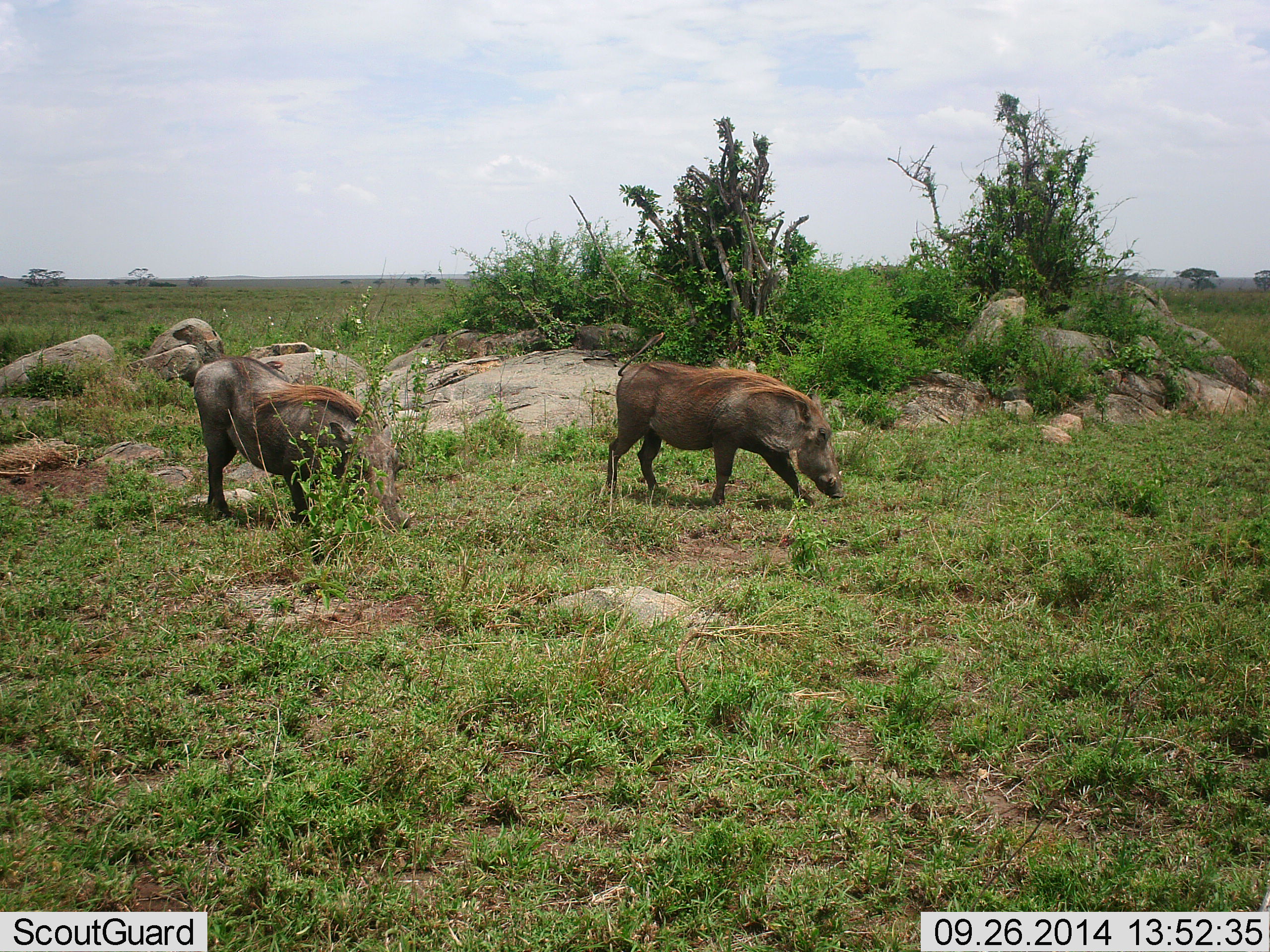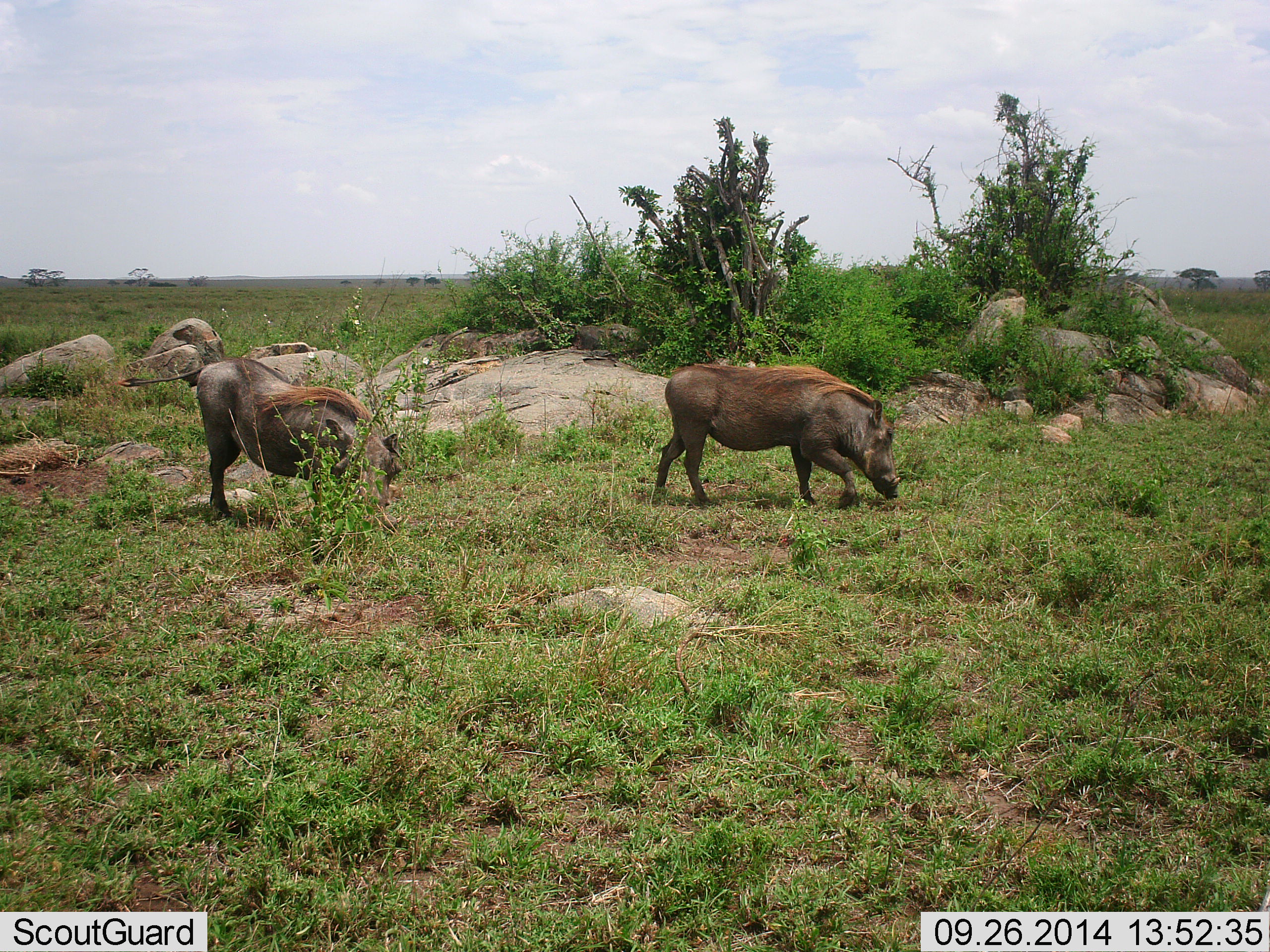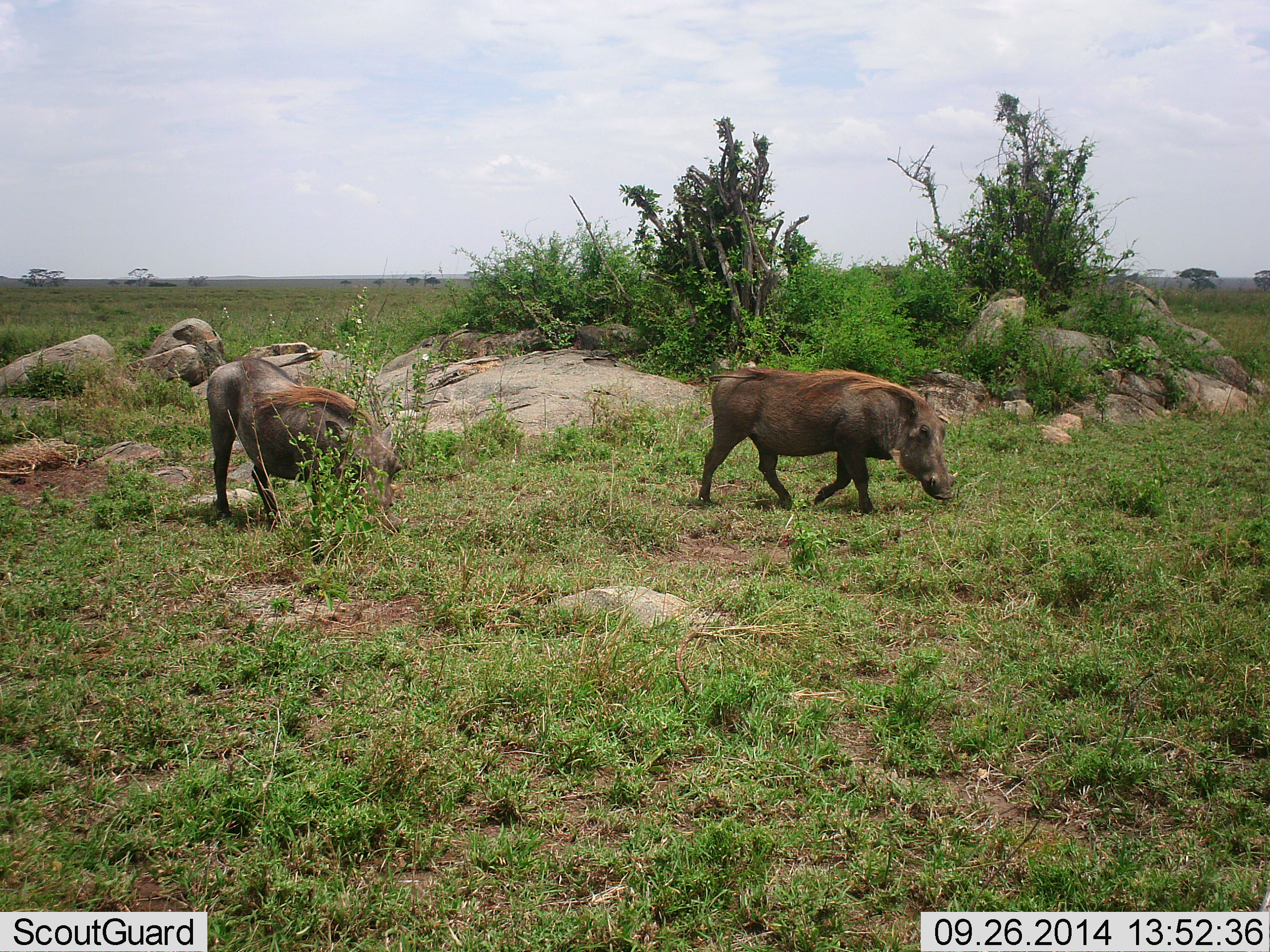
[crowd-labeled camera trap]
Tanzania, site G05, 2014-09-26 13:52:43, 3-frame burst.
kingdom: Animalia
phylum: Chordata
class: Mammalia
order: Artiodactyla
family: Suidae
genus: Phacochoerus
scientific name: Phacochoerus africanus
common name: warthog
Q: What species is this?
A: Warthog (Phacochoerus africanus).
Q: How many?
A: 2.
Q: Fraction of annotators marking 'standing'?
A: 20%.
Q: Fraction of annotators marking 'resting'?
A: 0%.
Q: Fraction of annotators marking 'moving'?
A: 70%.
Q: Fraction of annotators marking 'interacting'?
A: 0%.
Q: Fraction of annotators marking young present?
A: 0%.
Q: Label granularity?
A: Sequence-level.